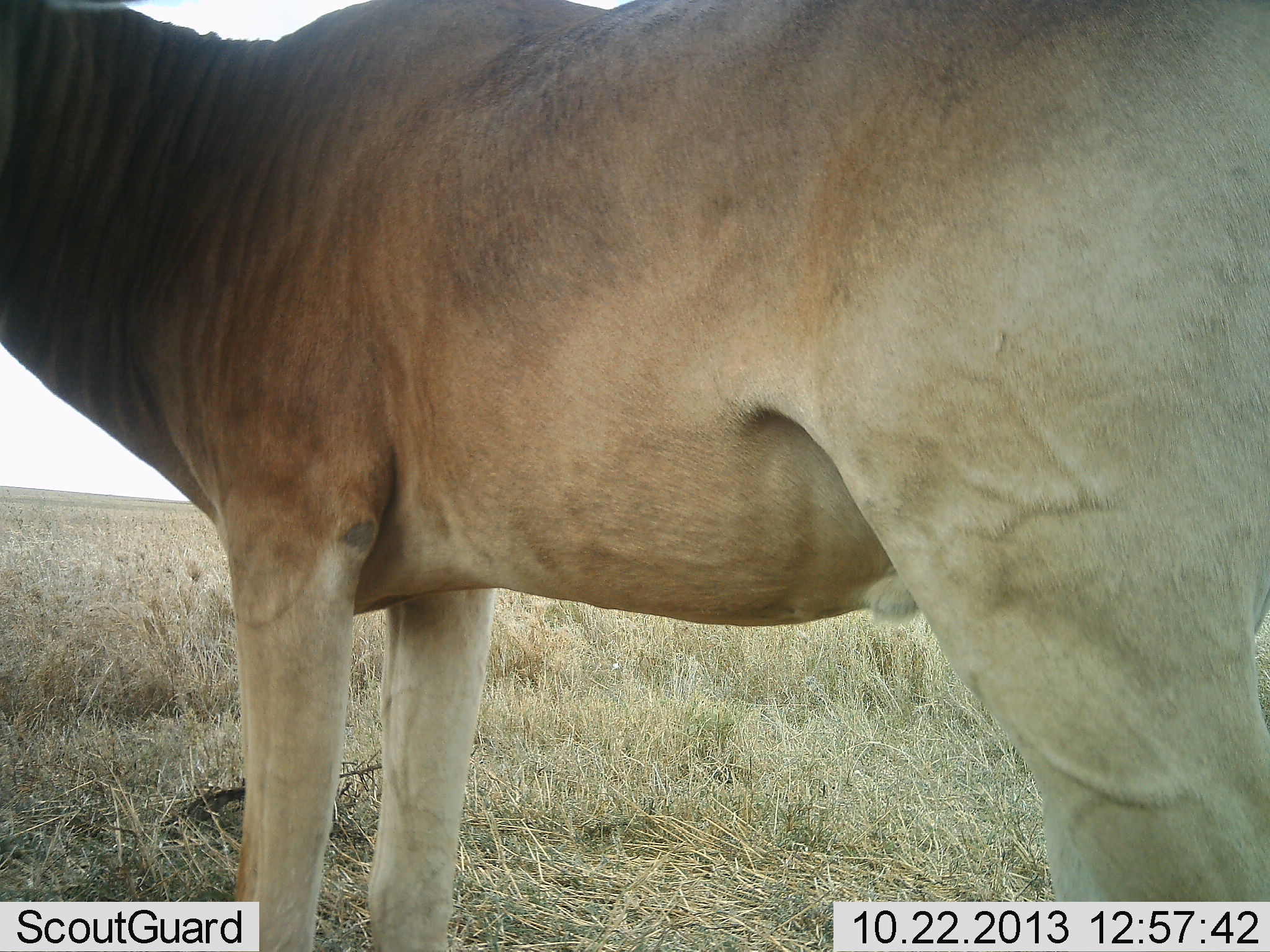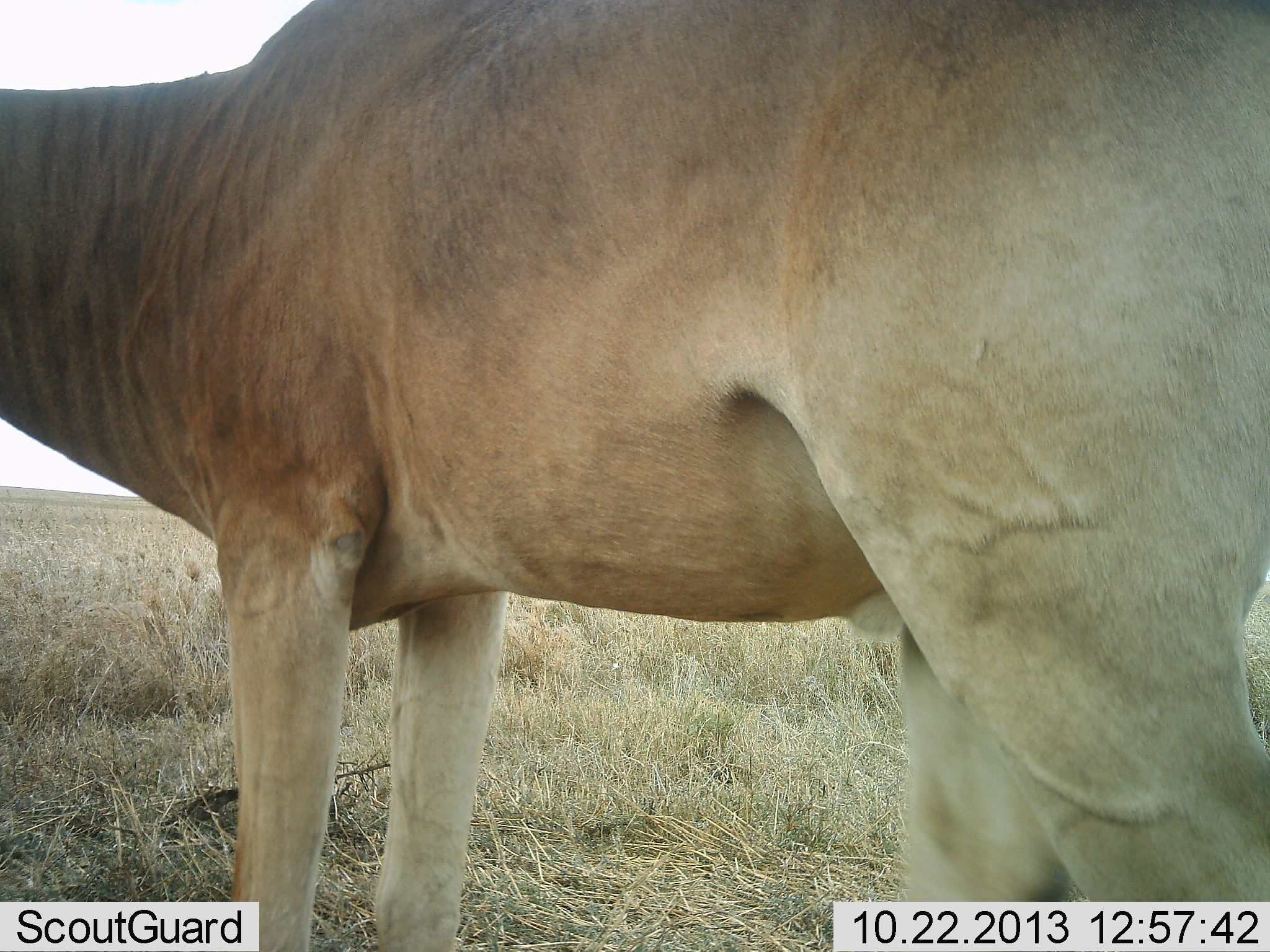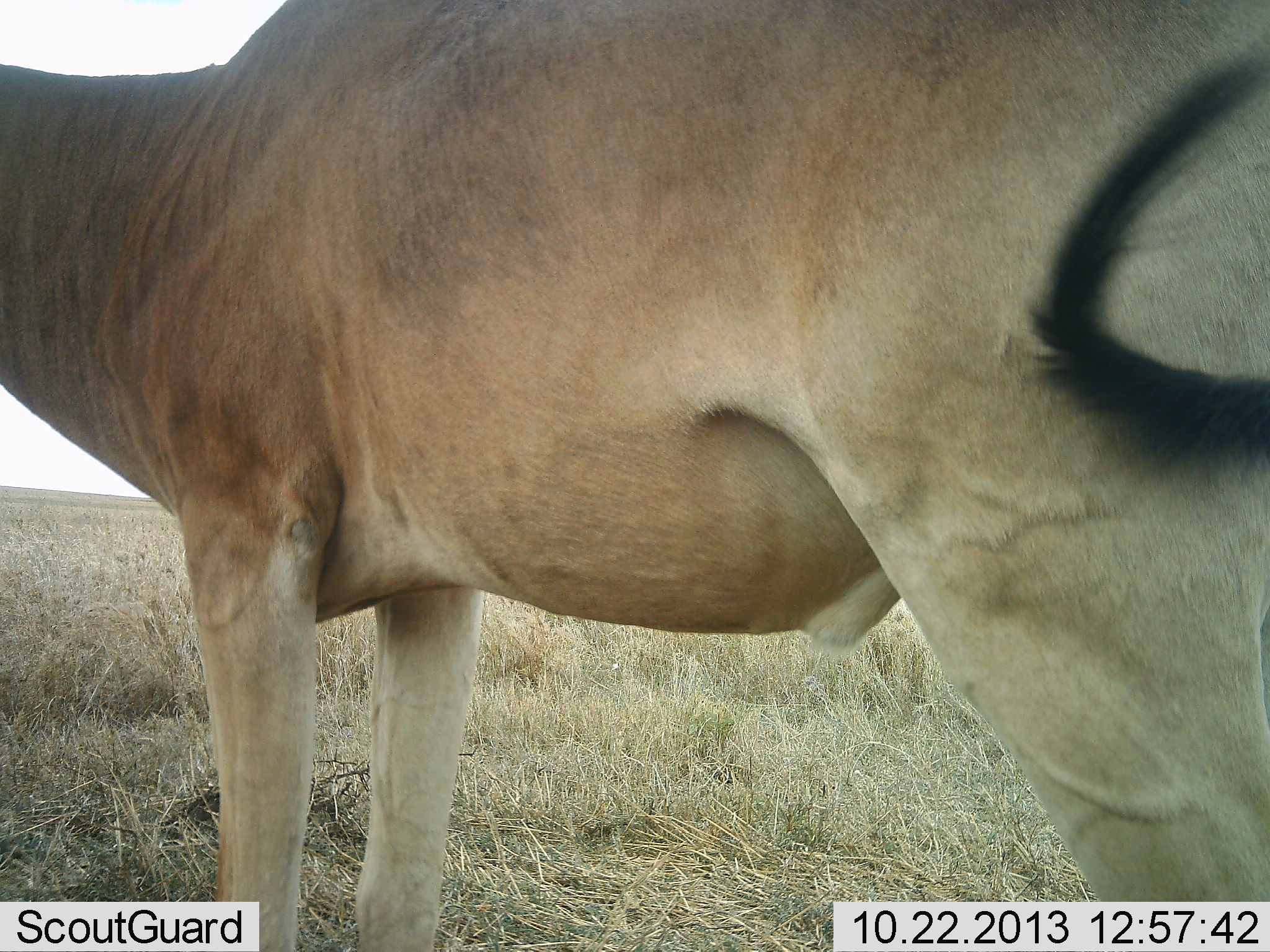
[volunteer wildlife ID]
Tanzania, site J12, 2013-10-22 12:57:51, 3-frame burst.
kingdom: Animalia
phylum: Chordata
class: Mammalia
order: Artiodactyla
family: Bovidae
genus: Alcelaphus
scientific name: Alcelaphus buselaphus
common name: hartebeest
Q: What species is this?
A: Hartebeest (Alcelaphus buselaphus).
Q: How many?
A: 1.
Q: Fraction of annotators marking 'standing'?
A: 94%.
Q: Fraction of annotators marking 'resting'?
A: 0%.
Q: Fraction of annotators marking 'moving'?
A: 6%.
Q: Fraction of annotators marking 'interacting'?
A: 0%.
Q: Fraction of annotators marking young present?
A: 0%.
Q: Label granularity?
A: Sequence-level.